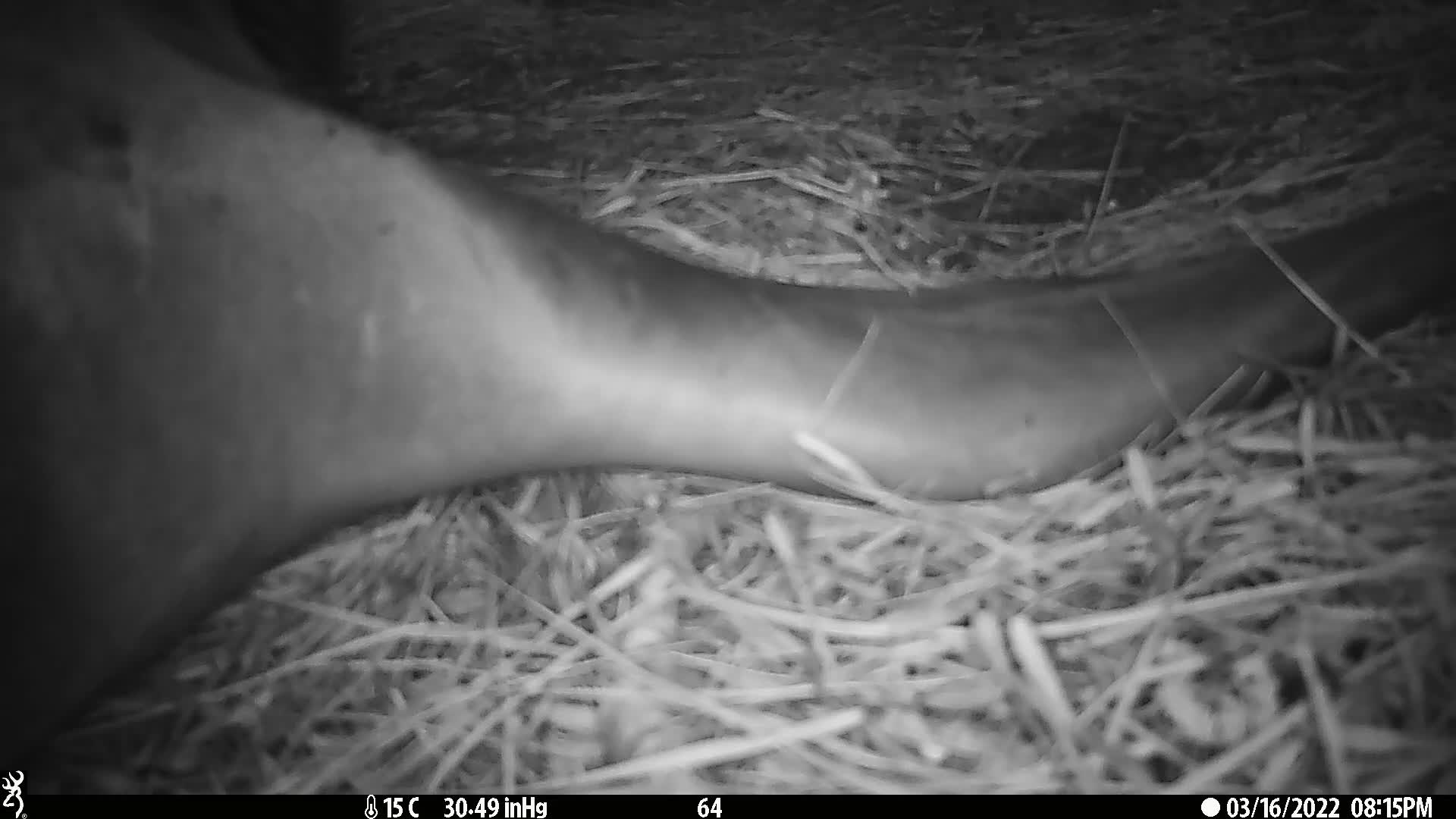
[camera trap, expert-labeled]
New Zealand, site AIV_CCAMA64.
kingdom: Animalia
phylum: Chordata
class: Mammalia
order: Carnivora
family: Otariidae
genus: Phocarctos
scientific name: Phocarctos hookeri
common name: new zealand sea lion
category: sealion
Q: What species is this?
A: Sealion (new zealand sea lion) (Phocarctos hookeri).